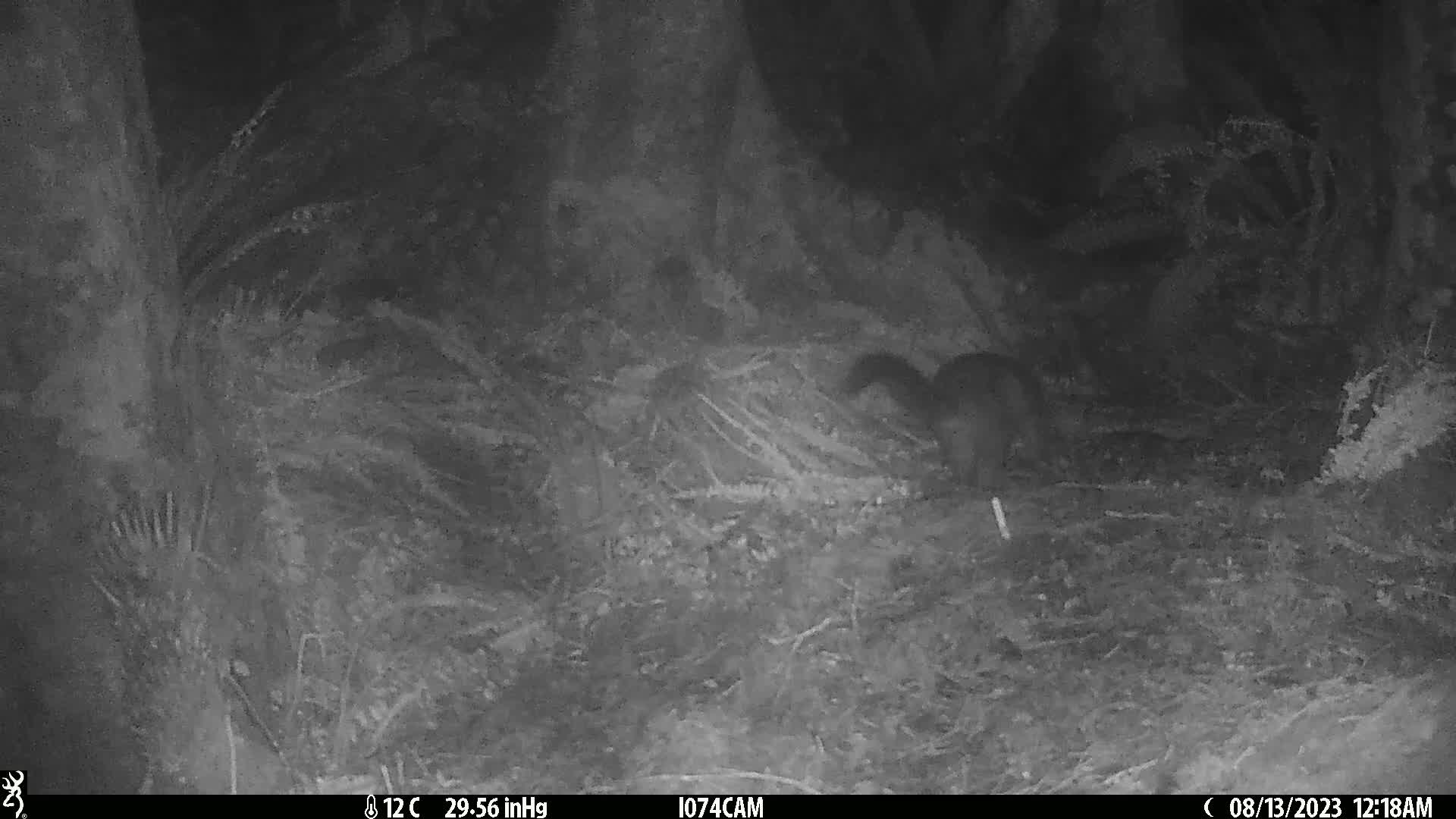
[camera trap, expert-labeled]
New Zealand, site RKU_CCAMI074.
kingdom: Animalia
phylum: Chordata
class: Mammalia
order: Diprotodontia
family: Phalangeridae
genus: Trichosurus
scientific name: Trichosurus vulpecula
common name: common brushtail possum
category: possum